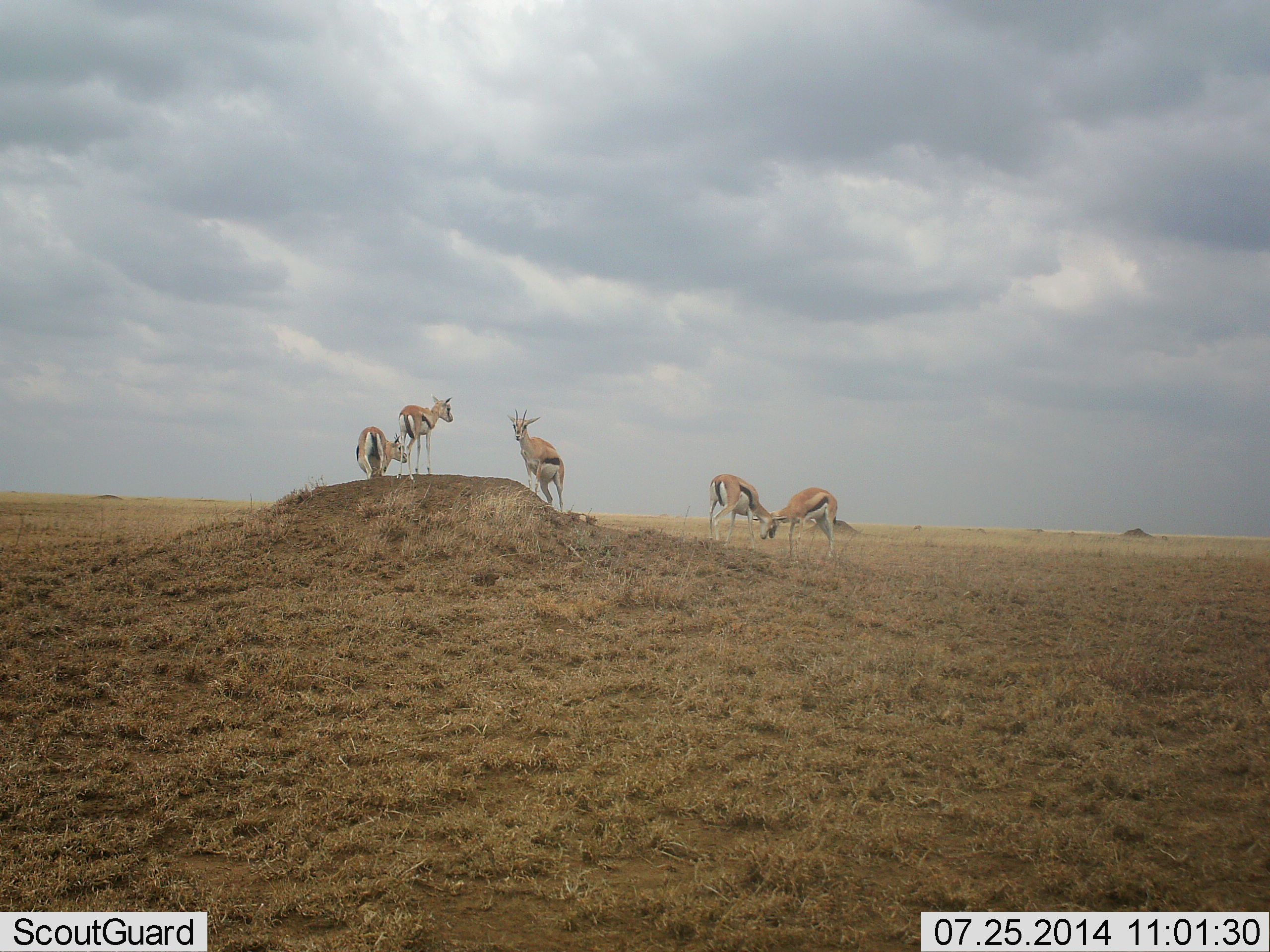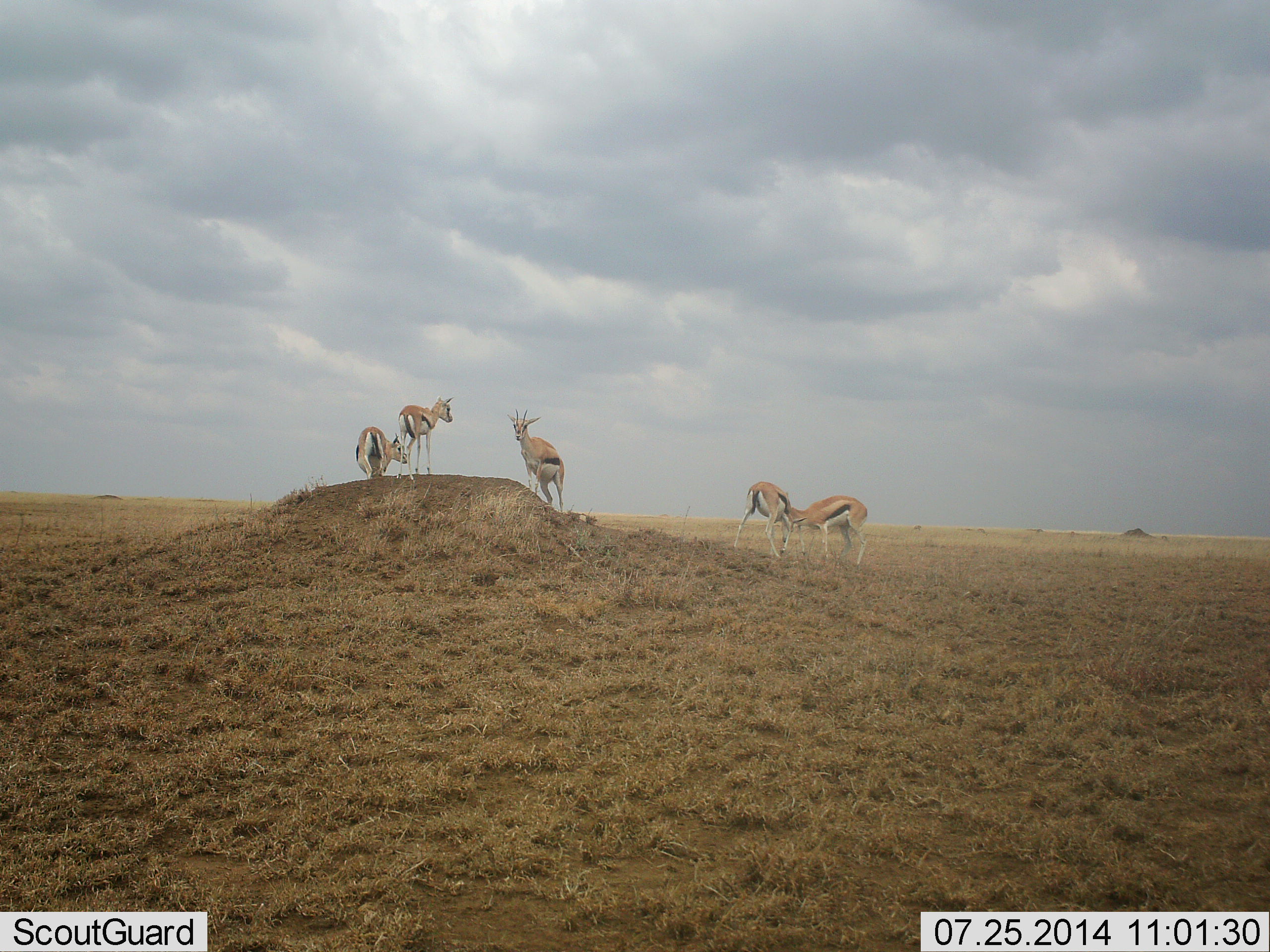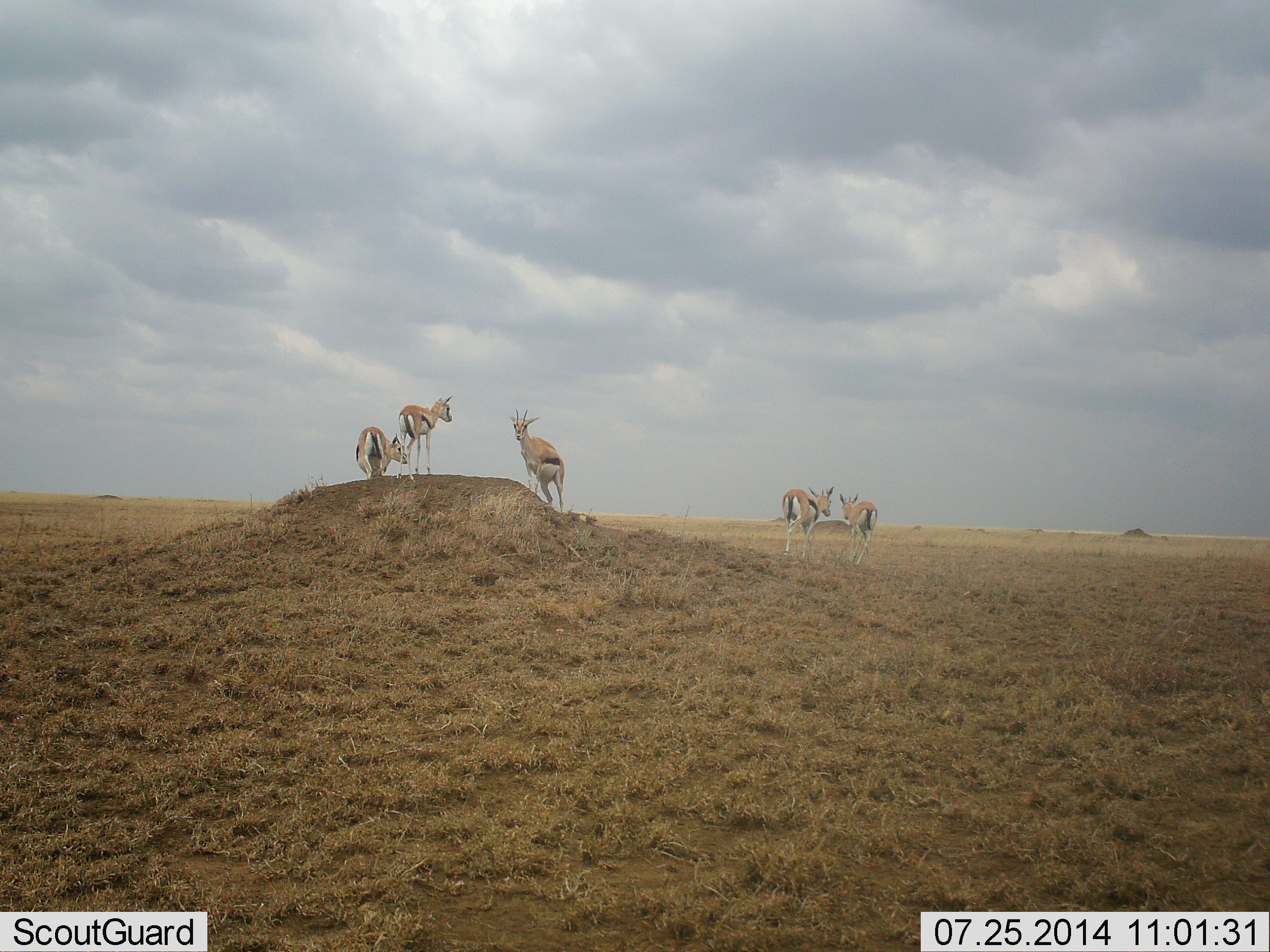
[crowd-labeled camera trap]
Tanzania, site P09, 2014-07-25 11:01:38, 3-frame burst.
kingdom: Animalia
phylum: Chordata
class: Mammalia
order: Artiodactyla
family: Bovidae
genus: Eudorcas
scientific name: Eudorcas thomsonii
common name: thomson's gazelle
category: gazellethomsons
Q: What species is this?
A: Gazellethomsons (thomson's gazelle) (Eudorcas thomsonii).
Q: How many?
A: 5.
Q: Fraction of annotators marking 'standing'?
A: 90%.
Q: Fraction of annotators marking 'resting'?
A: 0%.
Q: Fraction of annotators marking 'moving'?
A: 20%.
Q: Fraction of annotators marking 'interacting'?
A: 90%.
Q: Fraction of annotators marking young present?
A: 10%.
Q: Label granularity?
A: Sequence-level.